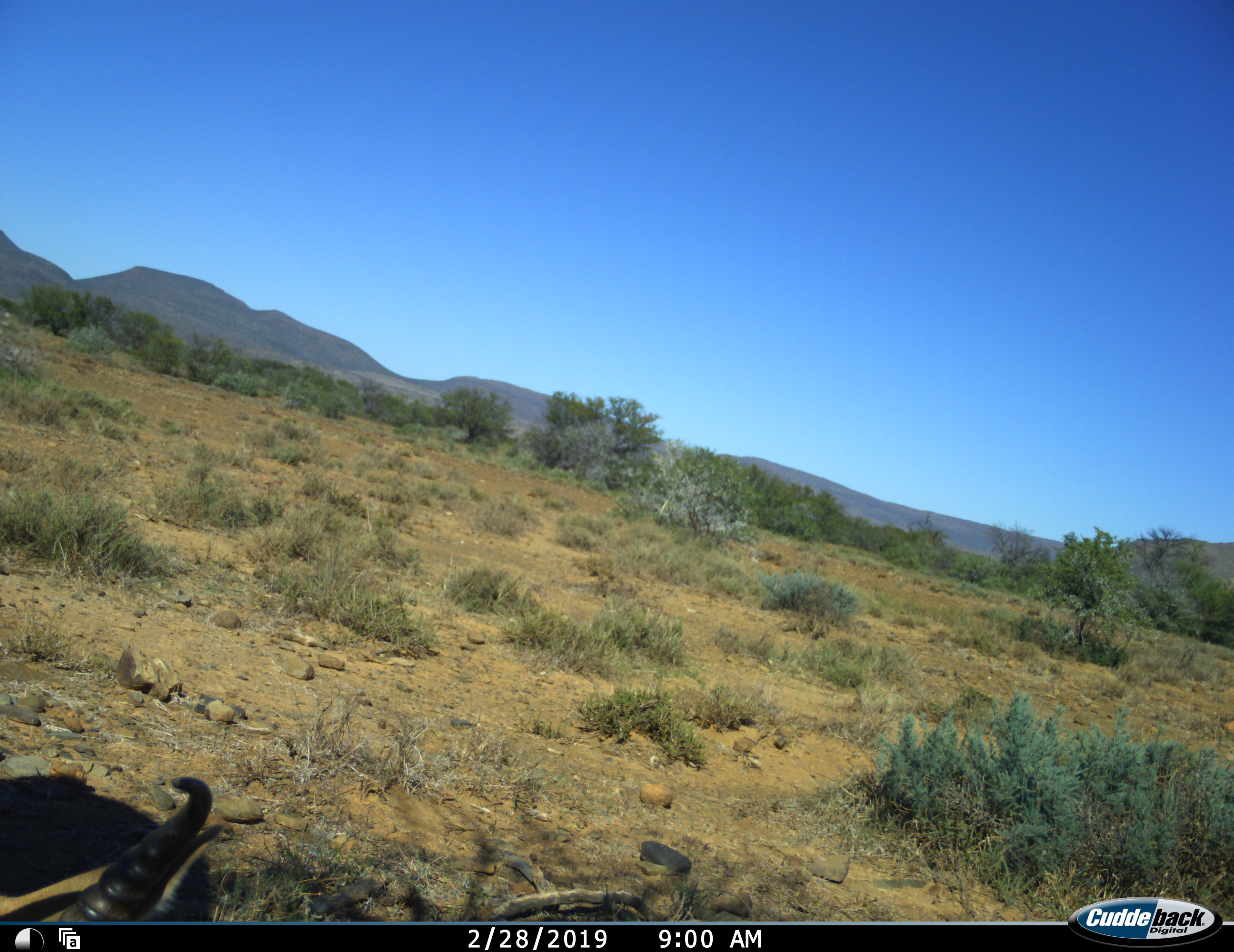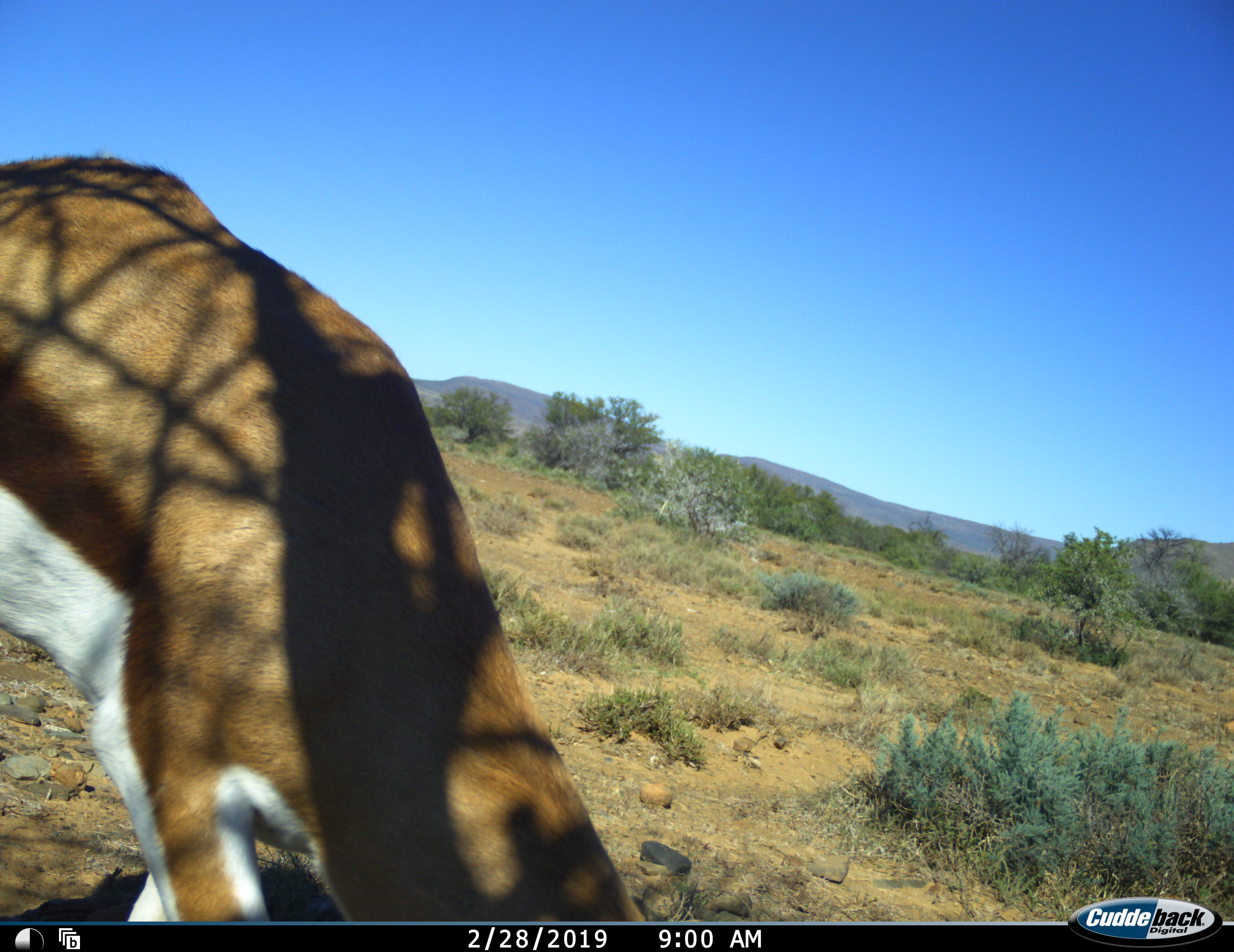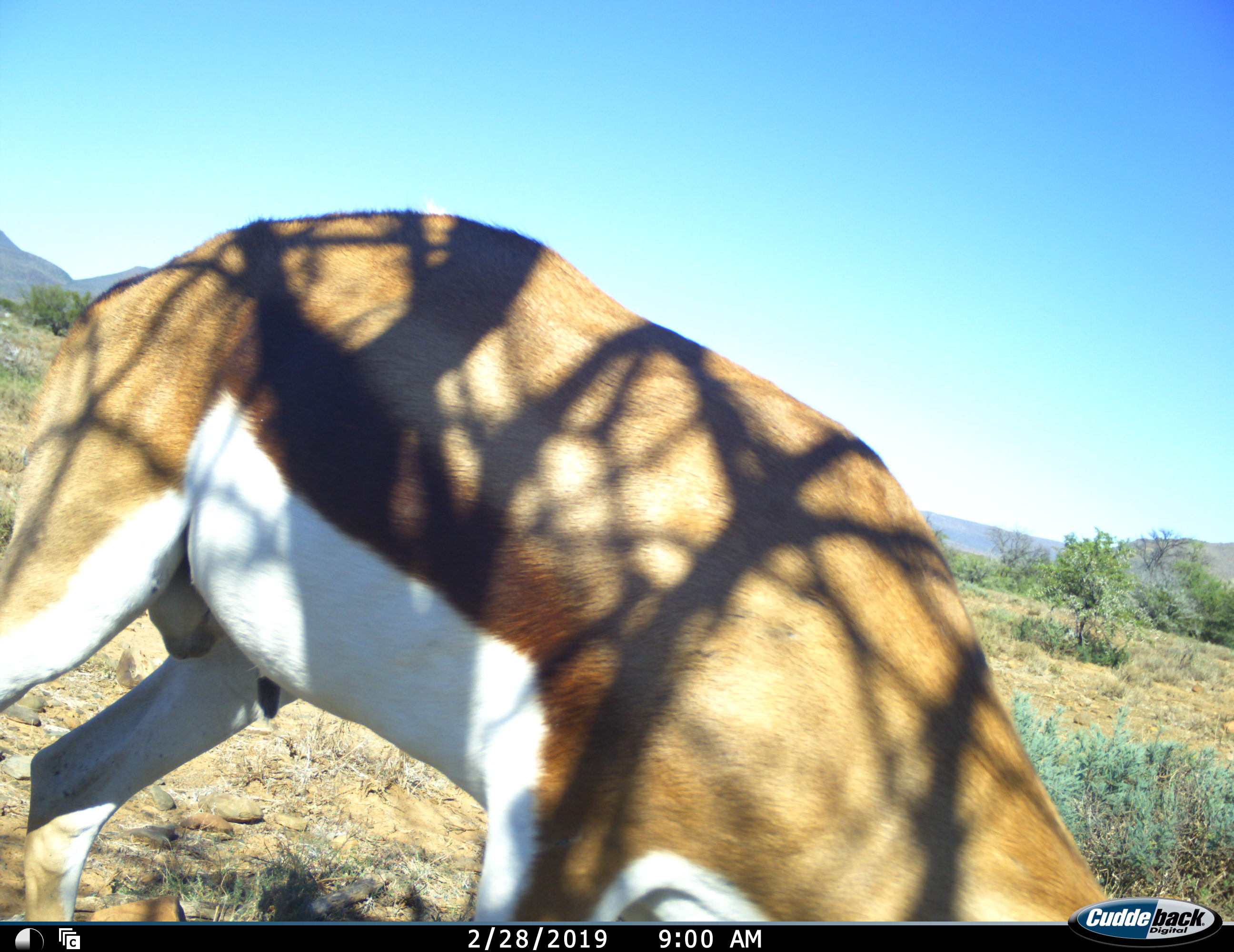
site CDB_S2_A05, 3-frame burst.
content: unidentified animal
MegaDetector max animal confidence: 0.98